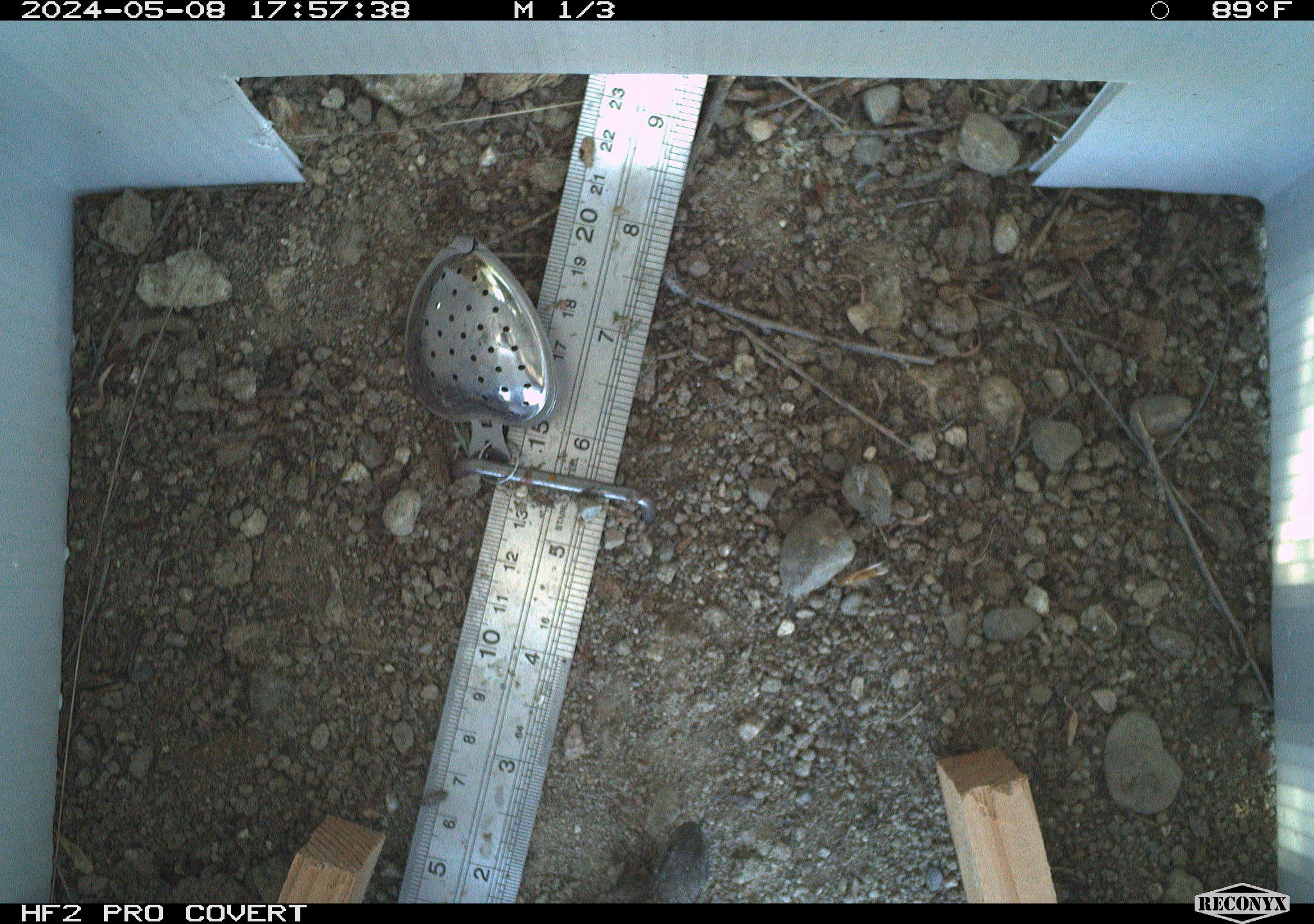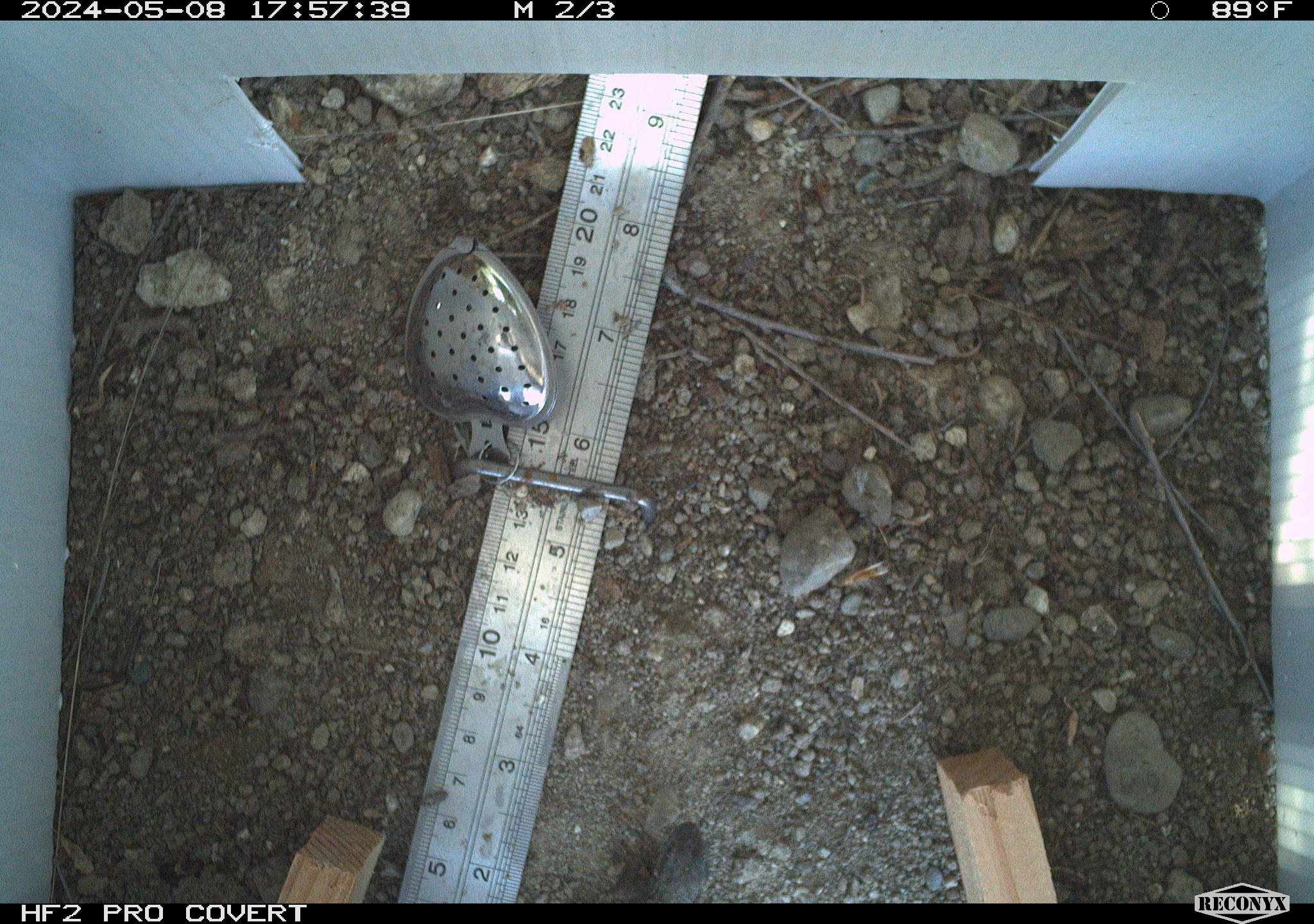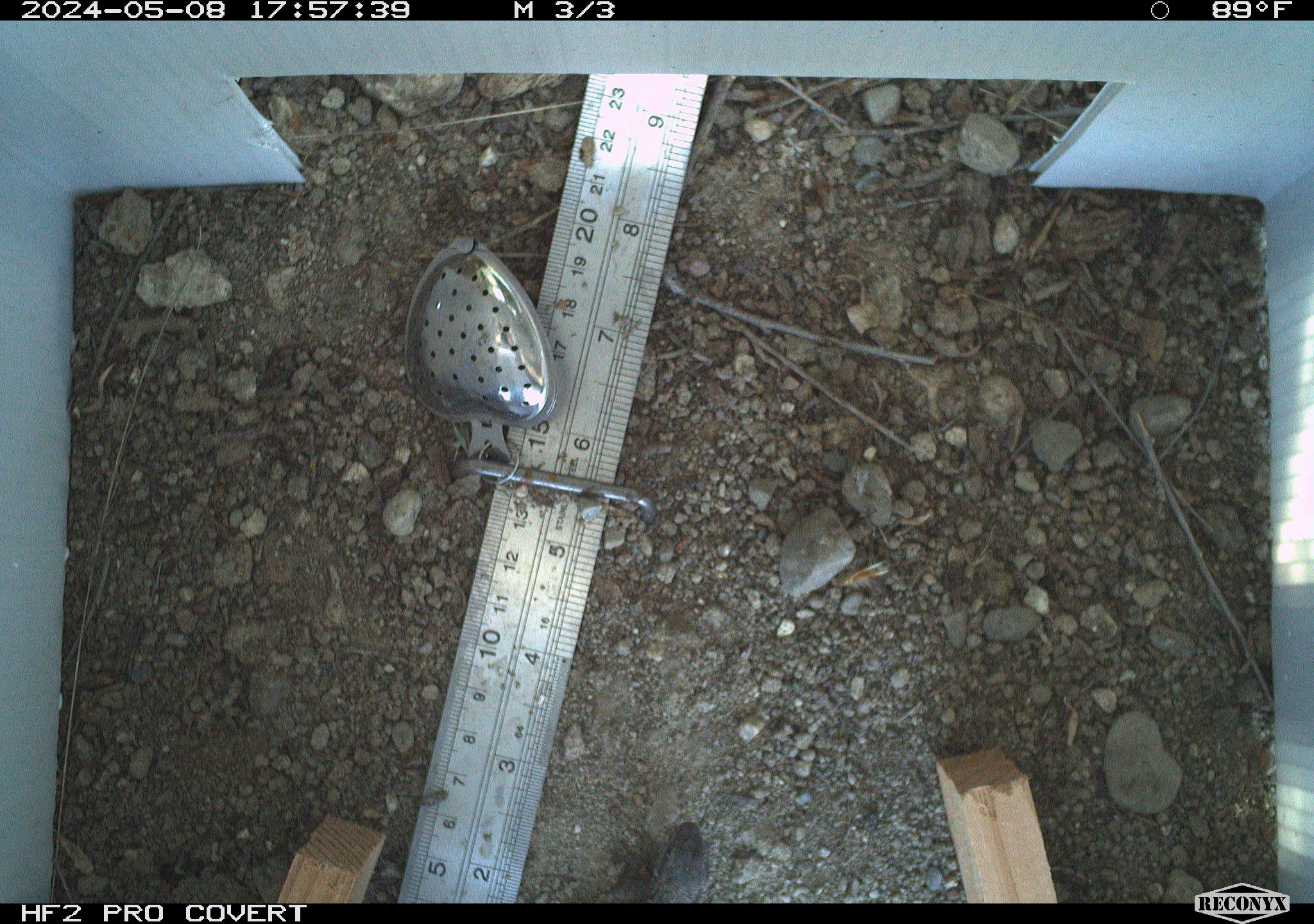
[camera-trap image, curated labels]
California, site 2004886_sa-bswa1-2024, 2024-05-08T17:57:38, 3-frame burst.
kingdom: Animalia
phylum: Chordata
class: Reptilia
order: Squamata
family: Phrynosomatidae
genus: Sceloporus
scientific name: Sceloporus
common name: spiny lizards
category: sceloporus species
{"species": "sceloporus species (spiny lizards) (Sceloporus)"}